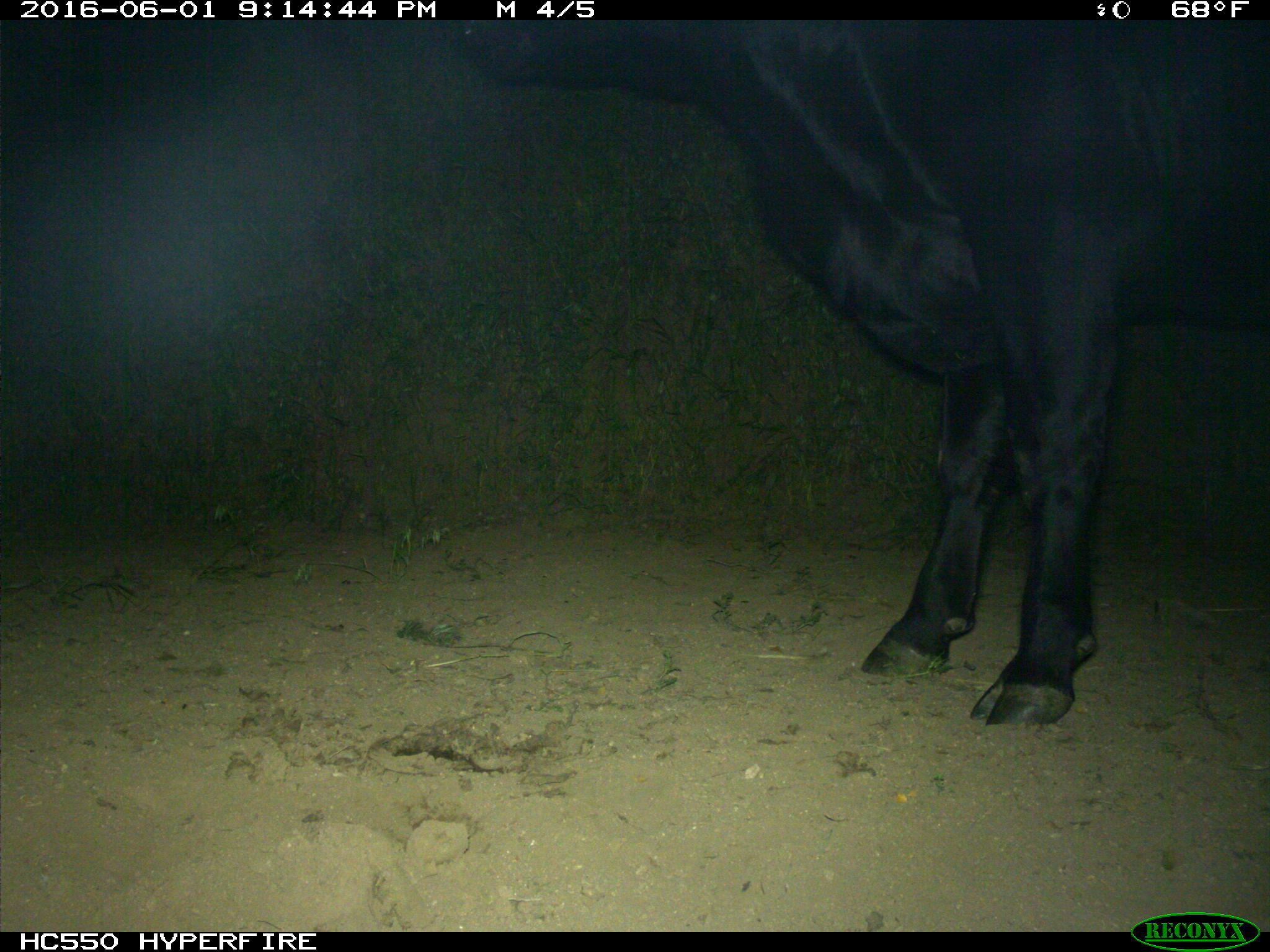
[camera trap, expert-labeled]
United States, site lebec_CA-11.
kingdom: Animalia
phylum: Chordata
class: Mammalia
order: Artiodactyla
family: Bovidae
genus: Bos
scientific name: Bos taurus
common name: domestic cow